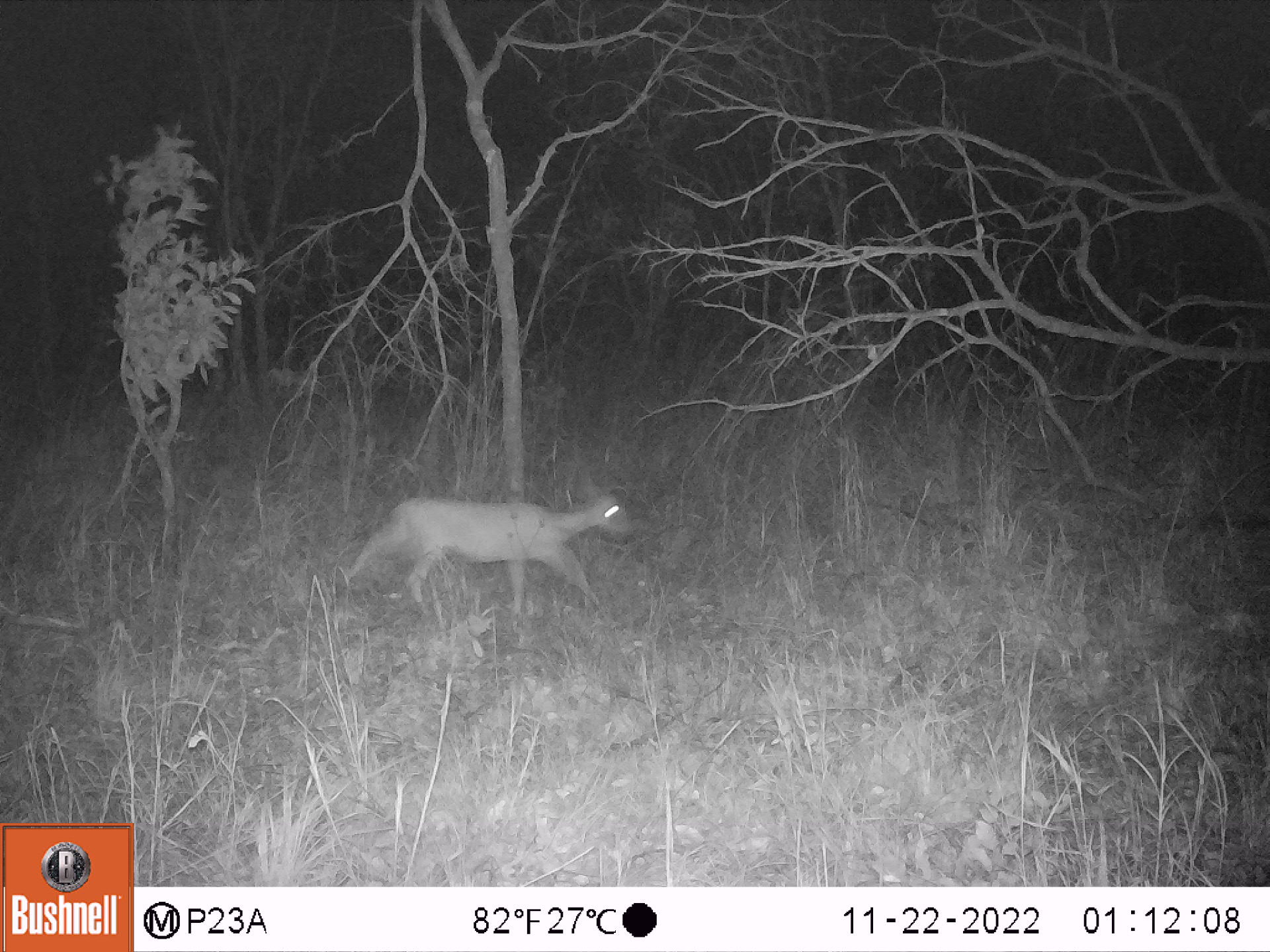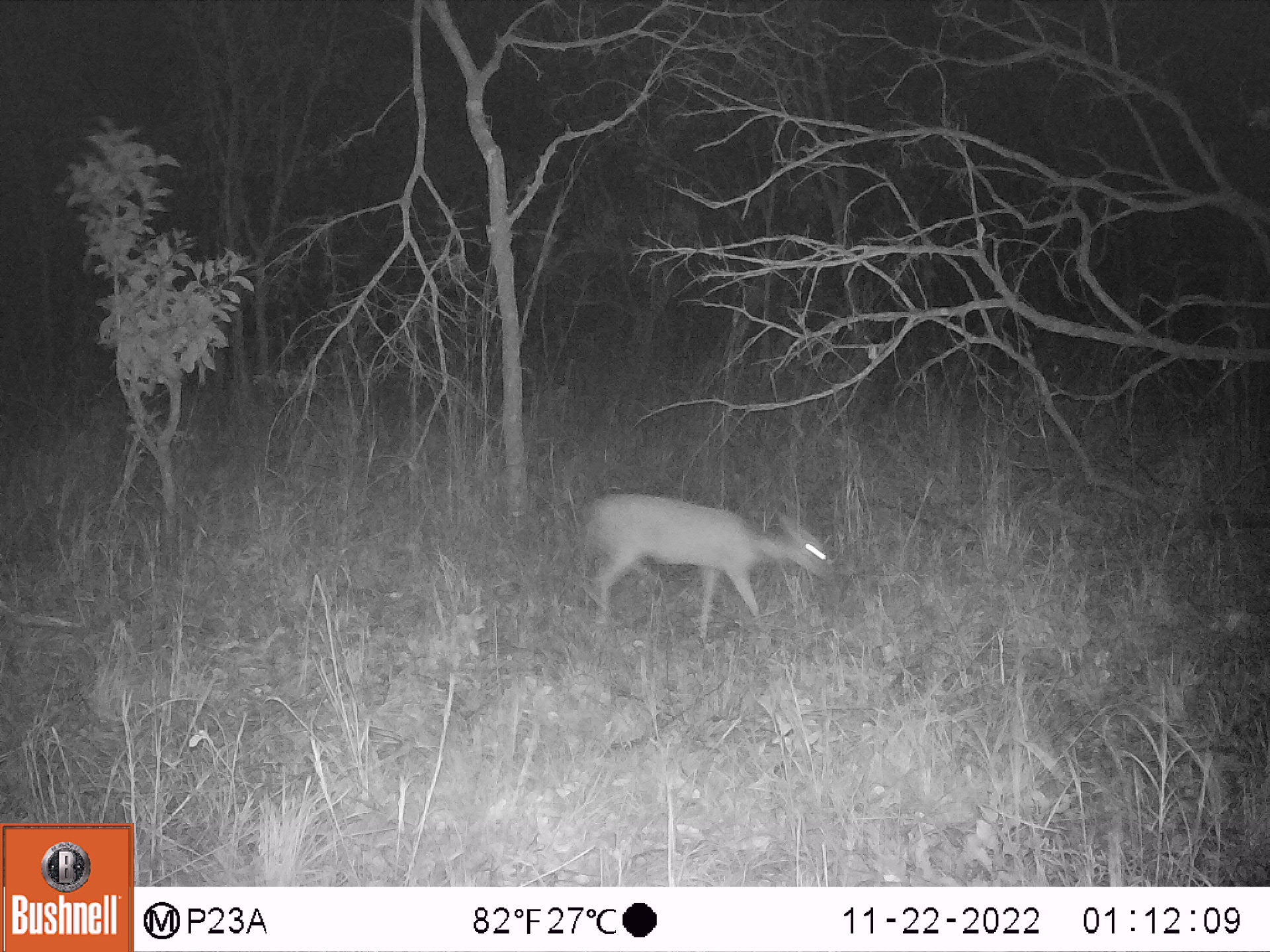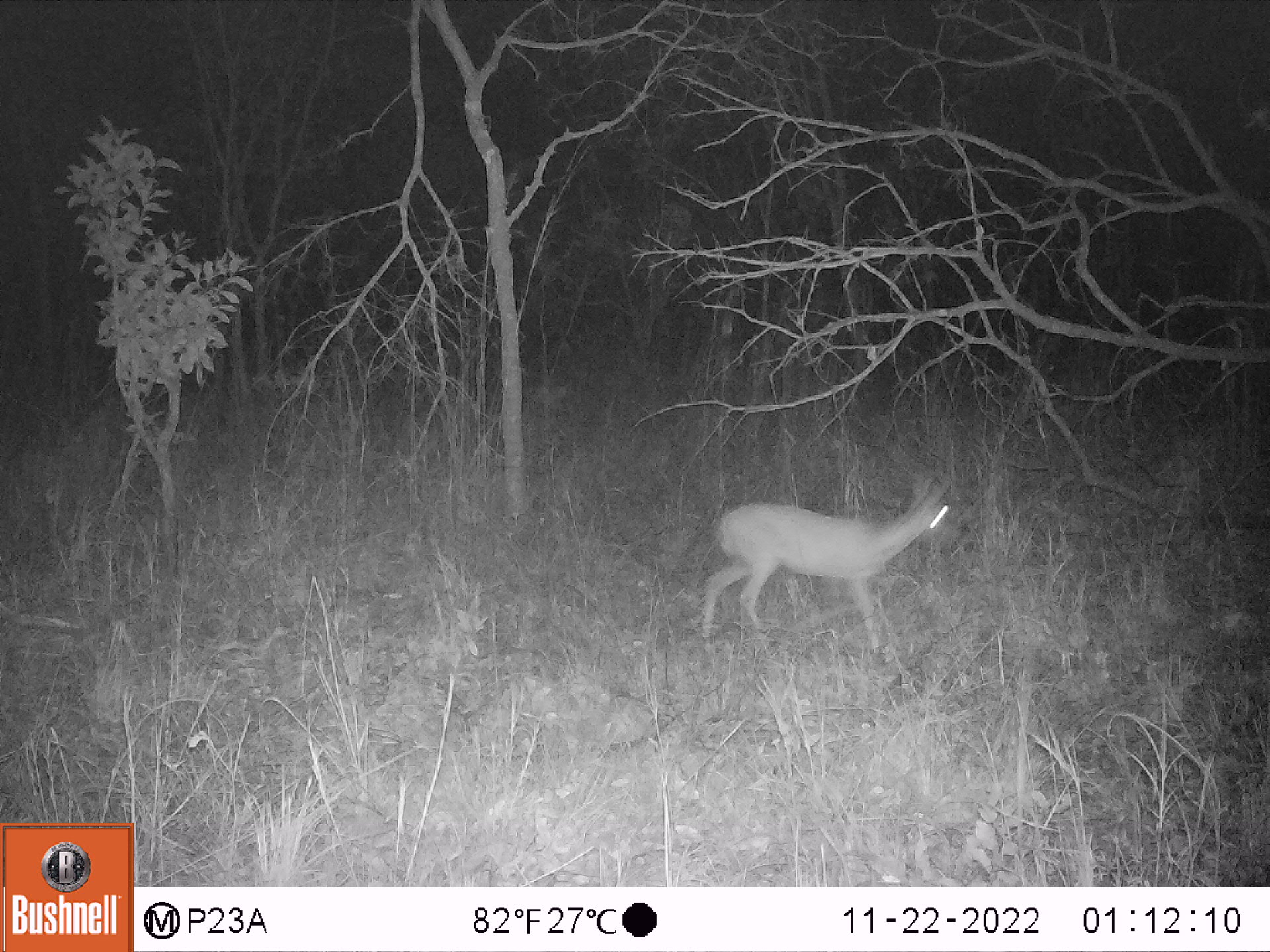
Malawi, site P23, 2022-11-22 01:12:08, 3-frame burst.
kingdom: Animalia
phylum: Chordata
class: Mammalia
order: Artiodactyla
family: Bovidae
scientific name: Antilopinae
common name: small antelope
Small antelope (Antilopinae), count 1.